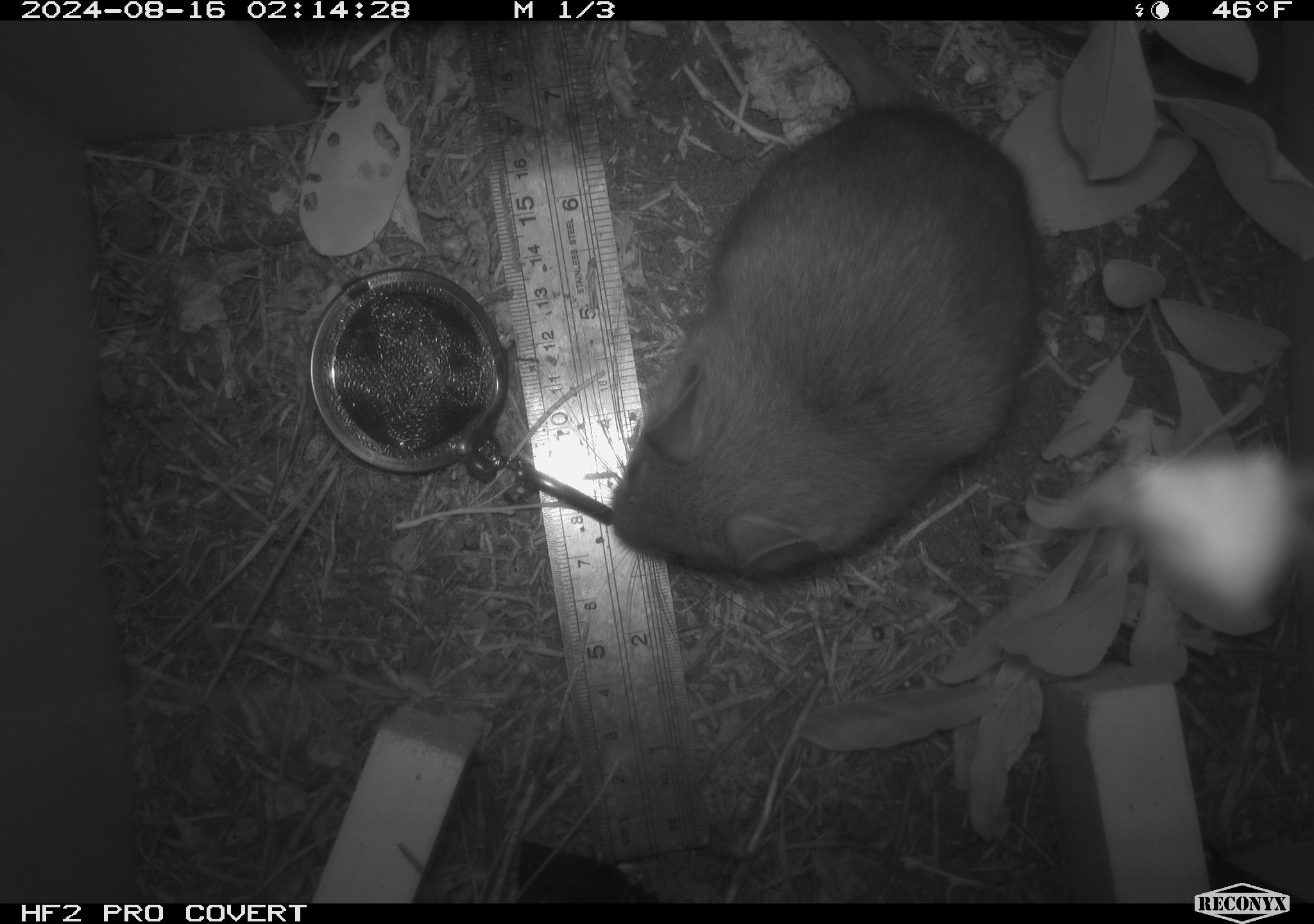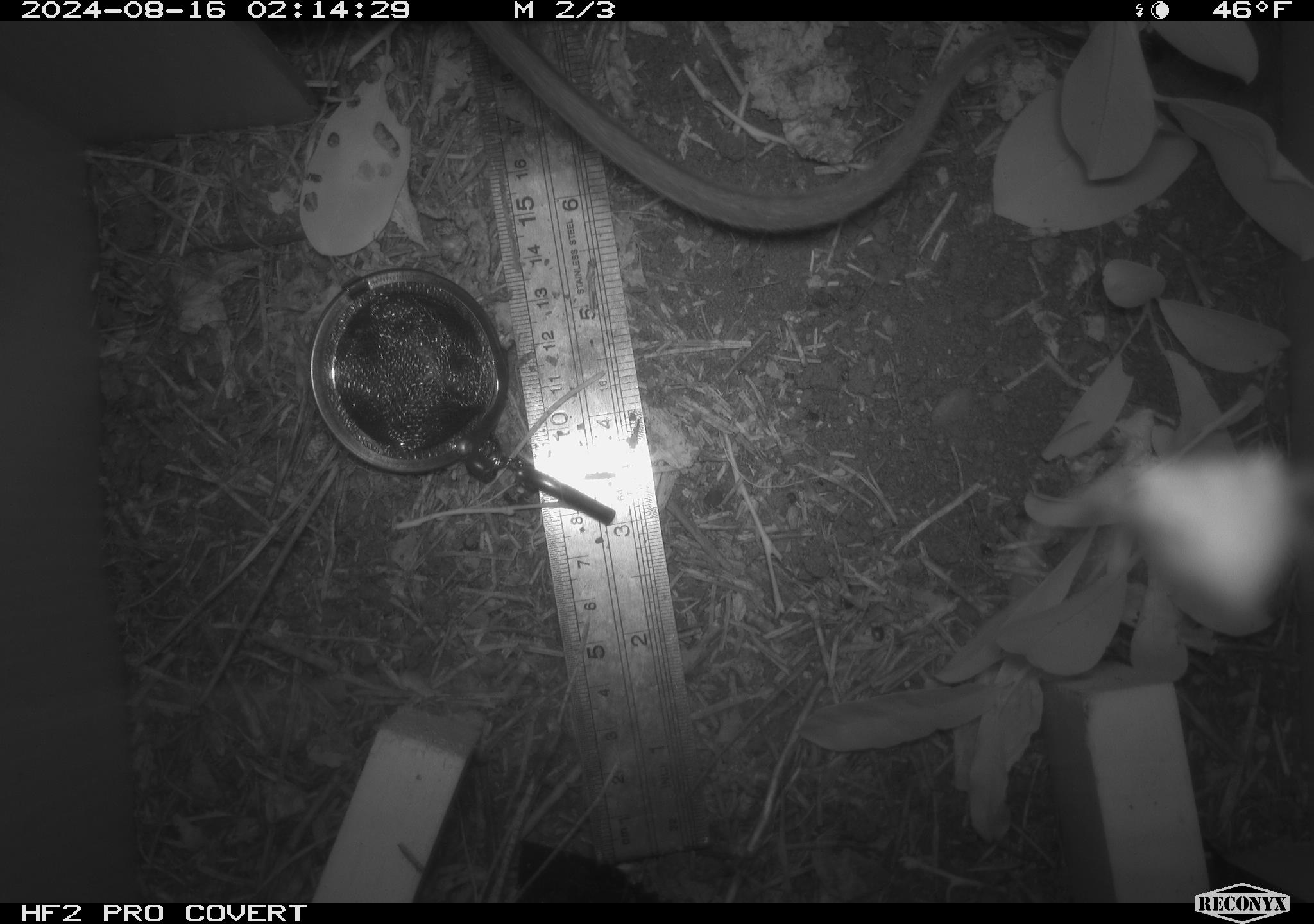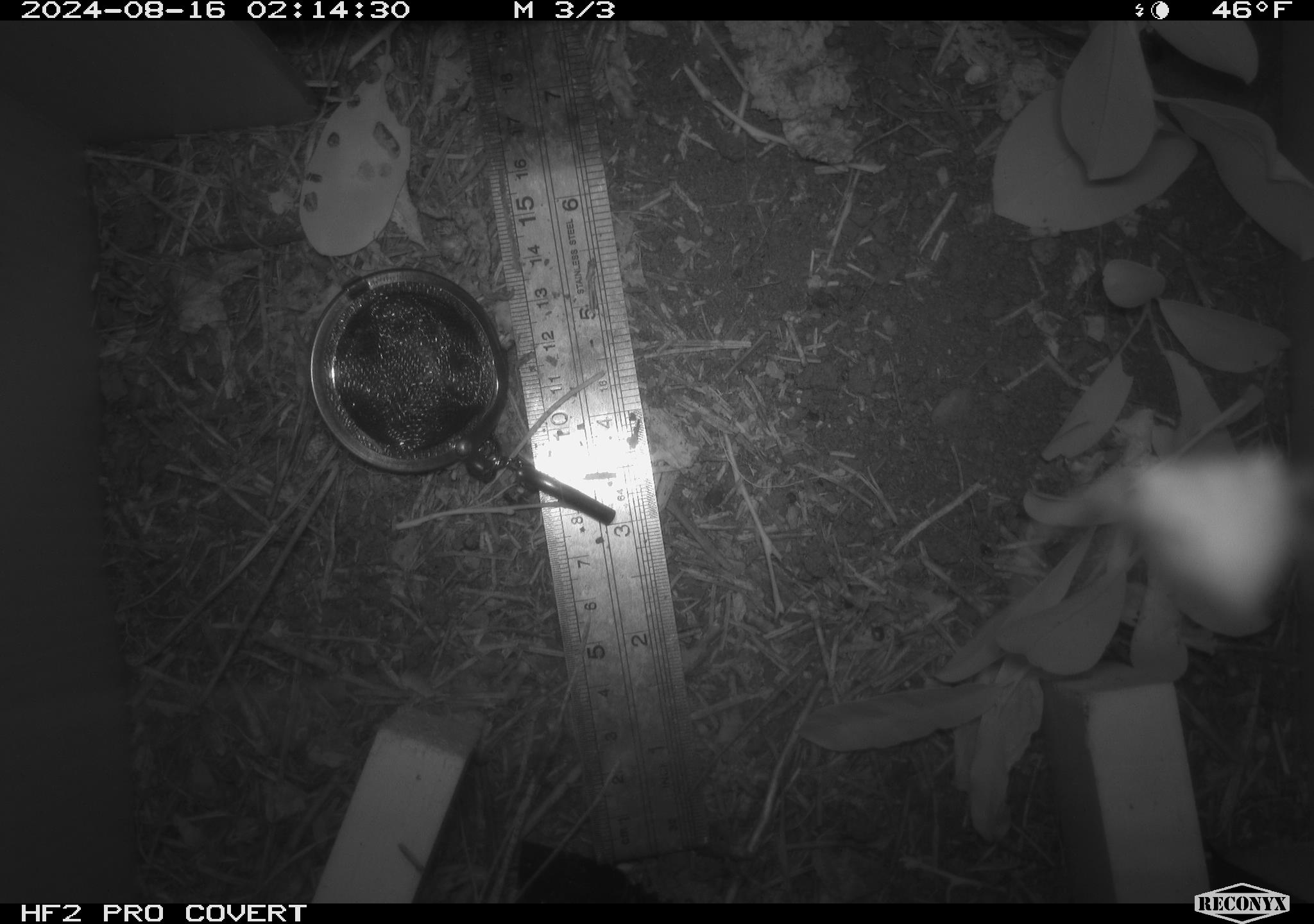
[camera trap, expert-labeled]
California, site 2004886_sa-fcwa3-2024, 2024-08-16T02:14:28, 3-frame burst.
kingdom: Animalia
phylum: Chordata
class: Mammalia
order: Rodentia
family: Cricetidae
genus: Neotoma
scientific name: Neotoma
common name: pack rat or woodrat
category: neotoma species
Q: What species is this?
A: Neotoma species (pack rat or woodrat) (Neotoma).